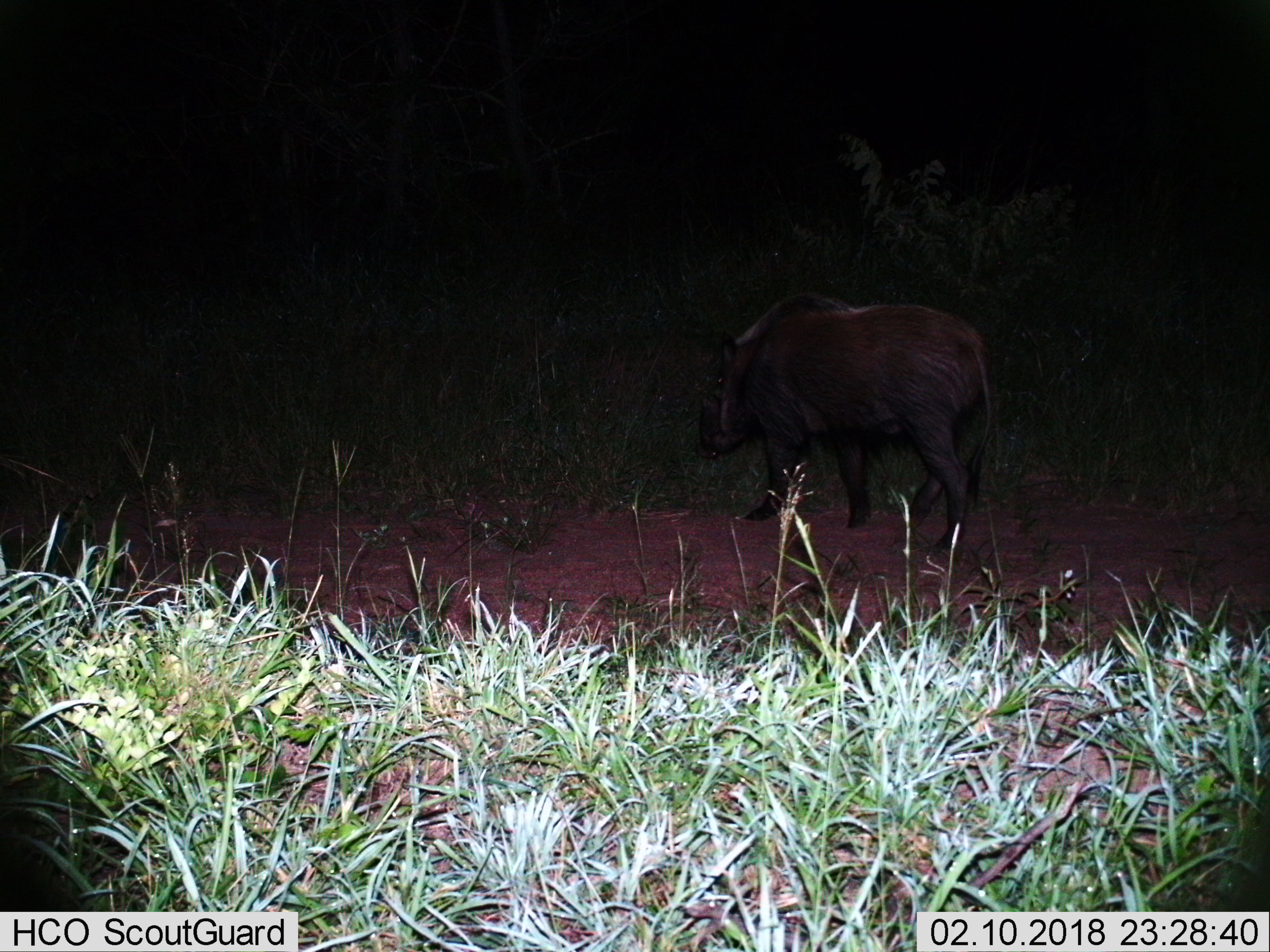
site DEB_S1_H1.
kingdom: Animalia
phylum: Chordata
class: Mammalia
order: Artiodactyla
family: Suidae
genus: Potamochoerus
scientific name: Potamochoerus larvatus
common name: bushpig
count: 1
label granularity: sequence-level